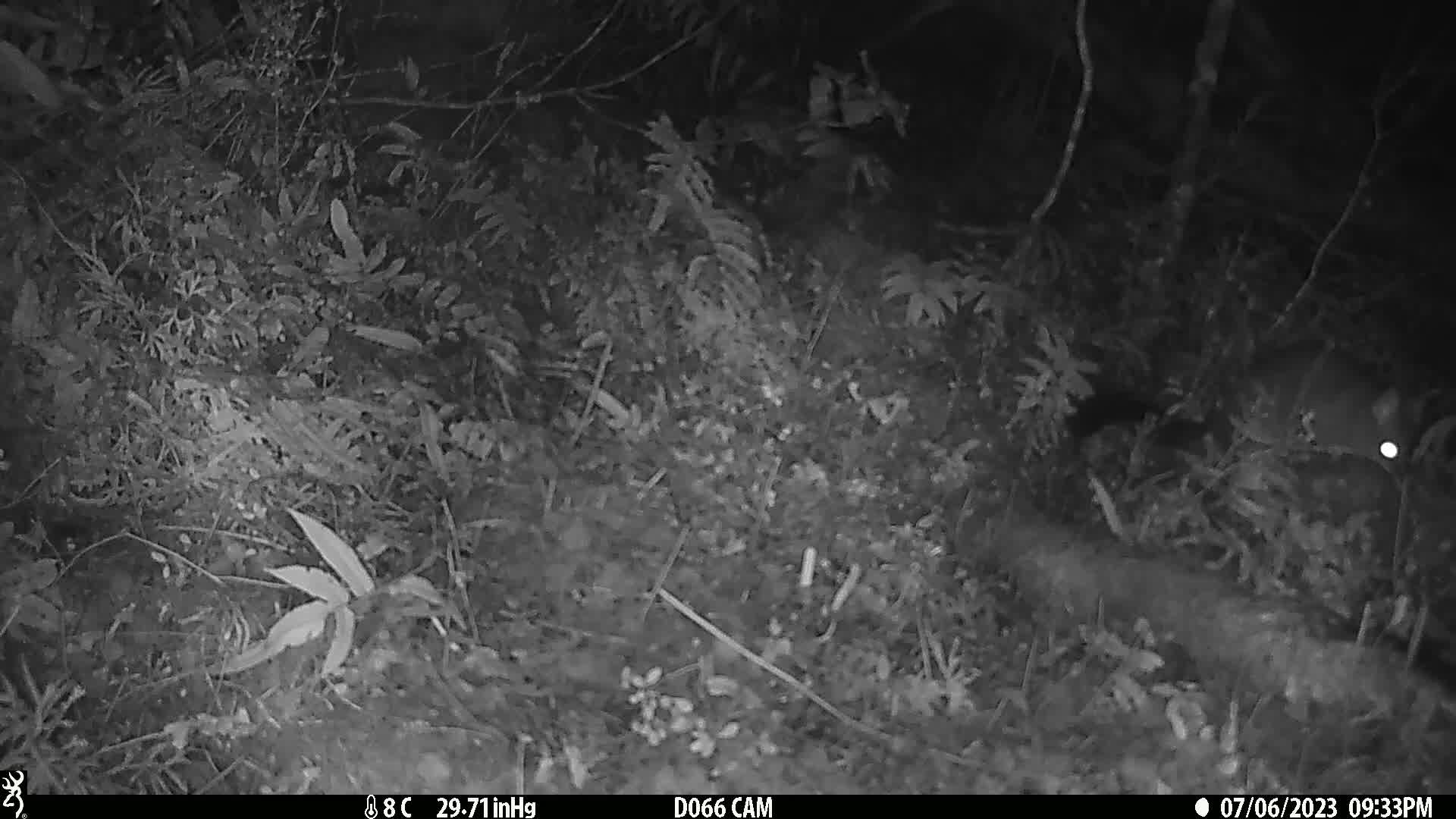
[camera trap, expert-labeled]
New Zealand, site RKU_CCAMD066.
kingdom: Animalia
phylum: Chordata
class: Mammalia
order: Diprotodontia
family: Phalangeridae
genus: Trichosurus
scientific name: Trichosurus vulpecula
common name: common brushtail possum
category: possum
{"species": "possum (common brushtail possum) (Trichosurus vulpecula)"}